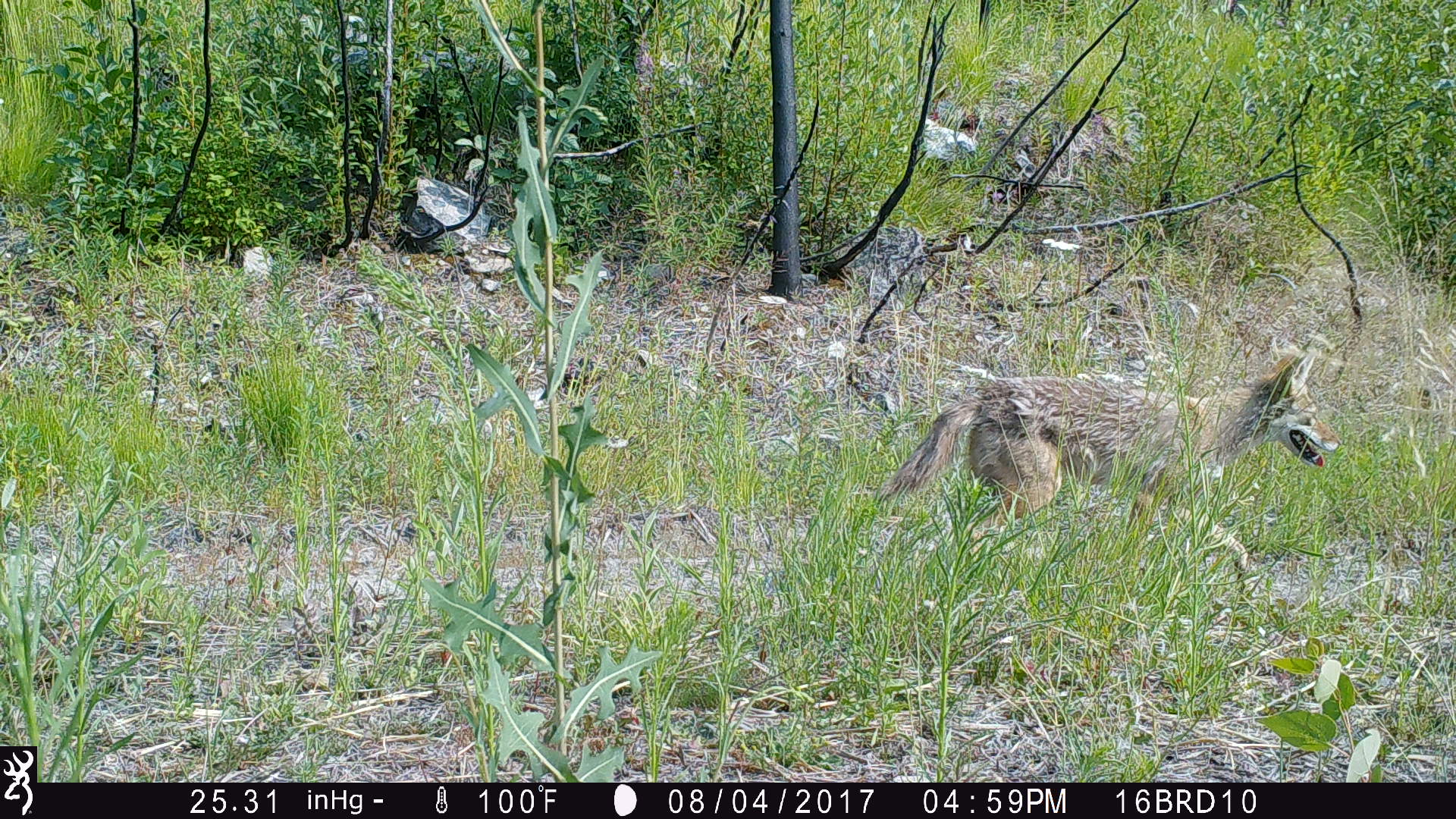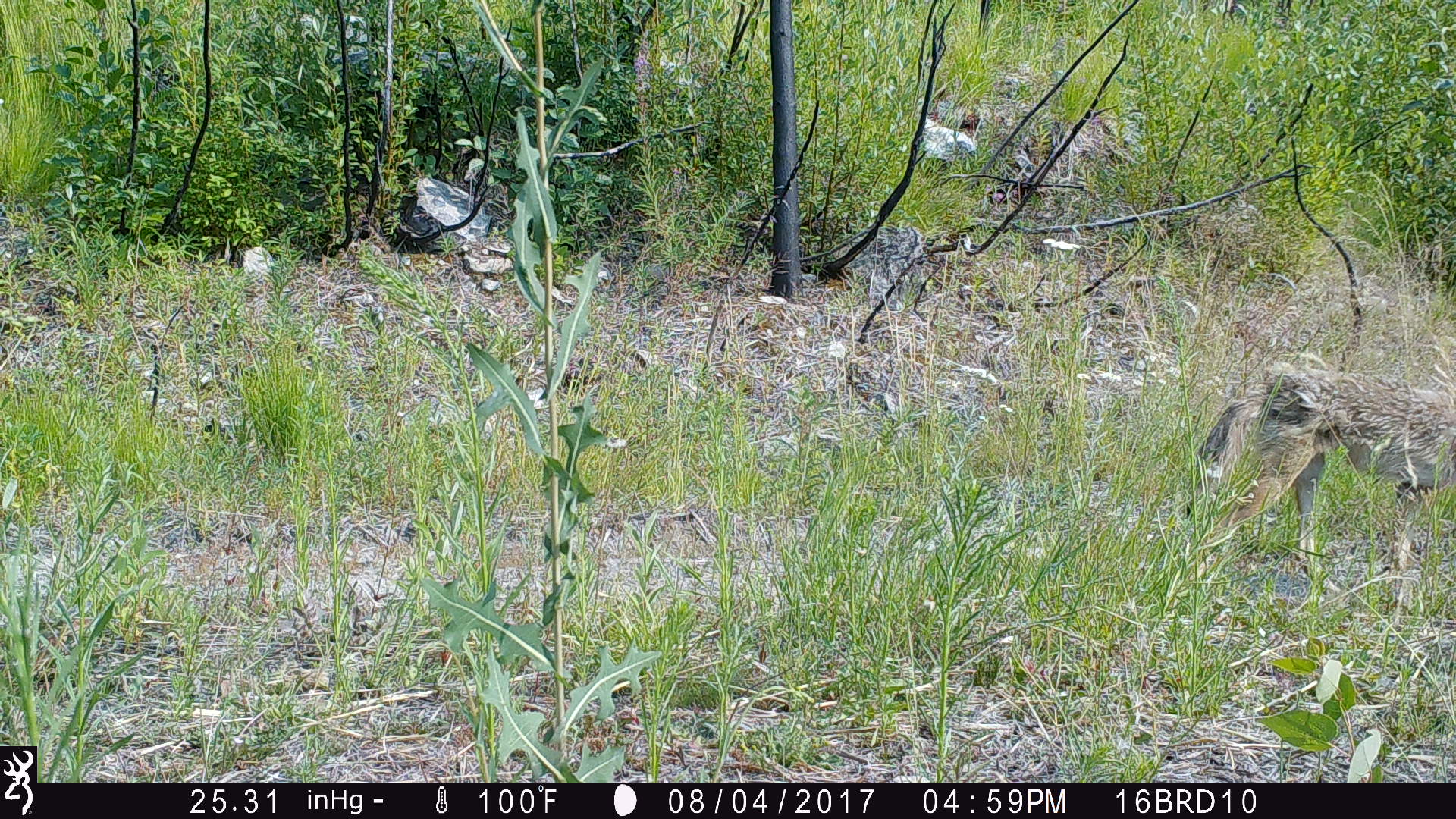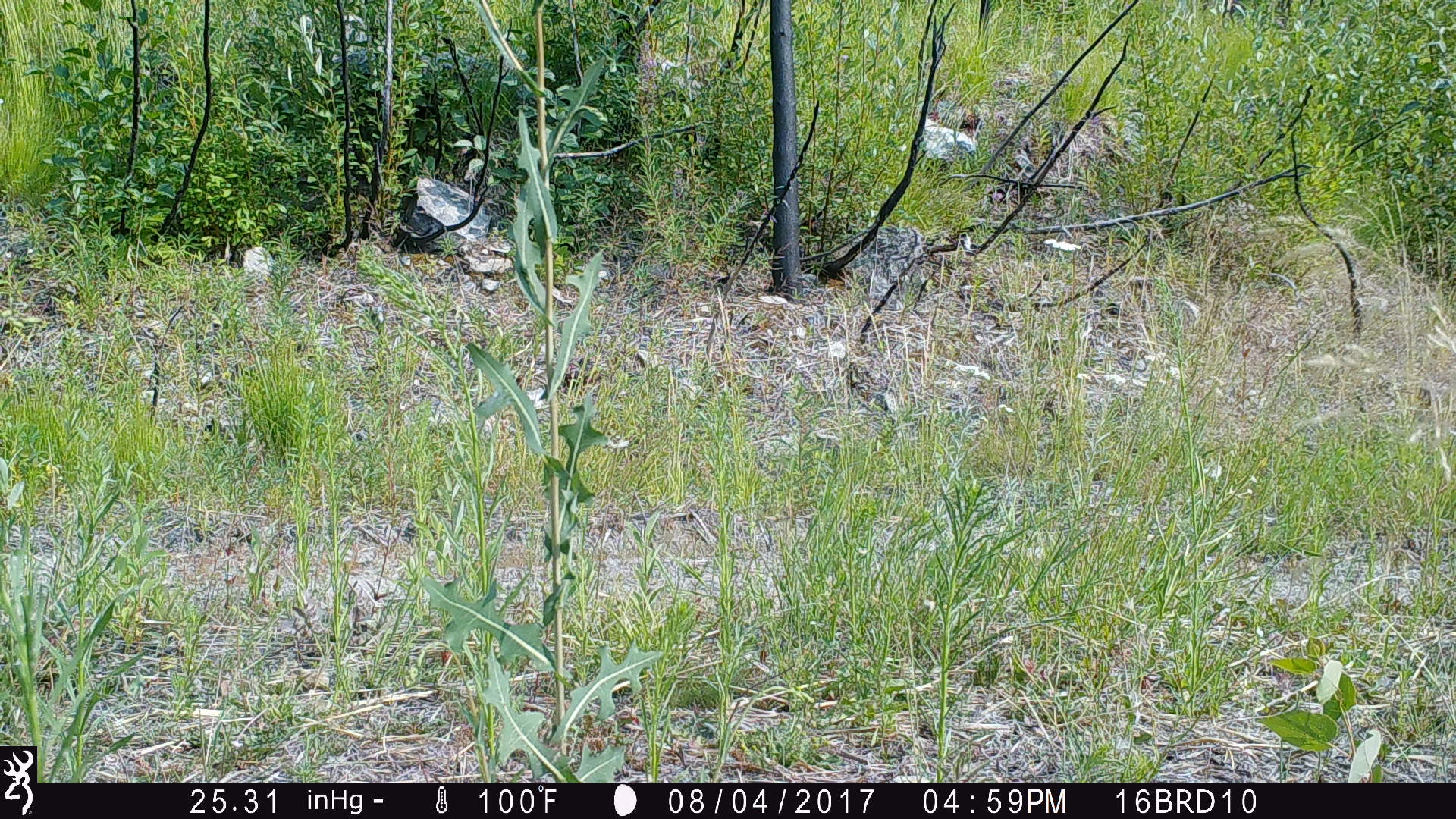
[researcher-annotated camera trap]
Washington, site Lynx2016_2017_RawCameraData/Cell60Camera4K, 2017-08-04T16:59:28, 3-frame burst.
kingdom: Animalia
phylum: Chordata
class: Mammalia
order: Carnivora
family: Canidae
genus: Canis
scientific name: Canis latrans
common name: coyote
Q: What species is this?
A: Canis latrans (coyote).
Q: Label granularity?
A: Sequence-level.